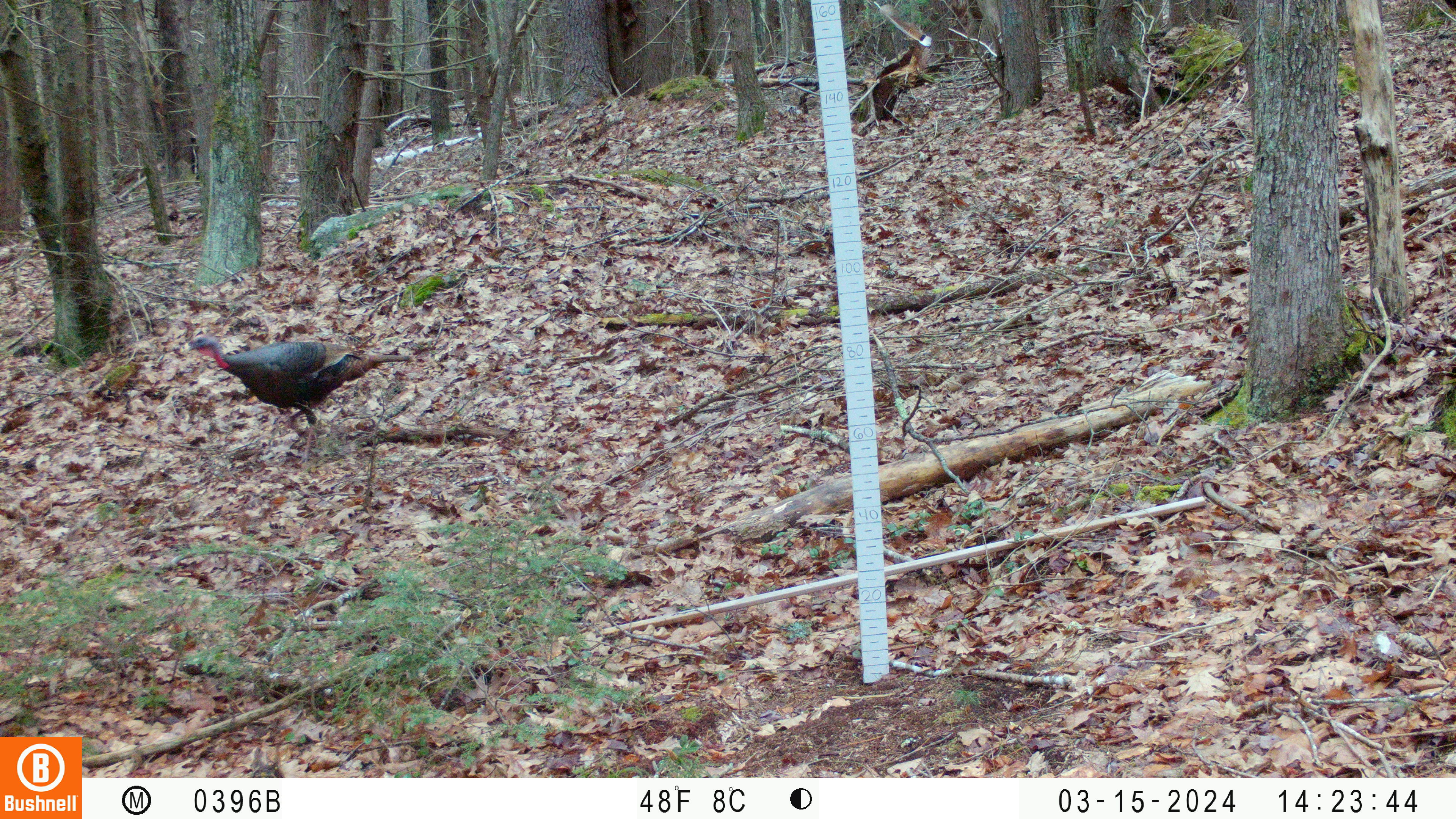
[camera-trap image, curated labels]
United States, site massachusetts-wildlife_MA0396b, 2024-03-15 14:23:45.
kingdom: Animalia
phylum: Chordata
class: Aves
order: Galliformes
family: Phasianidae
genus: Meleagris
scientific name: Meleagris gallopavo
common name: wild turkey